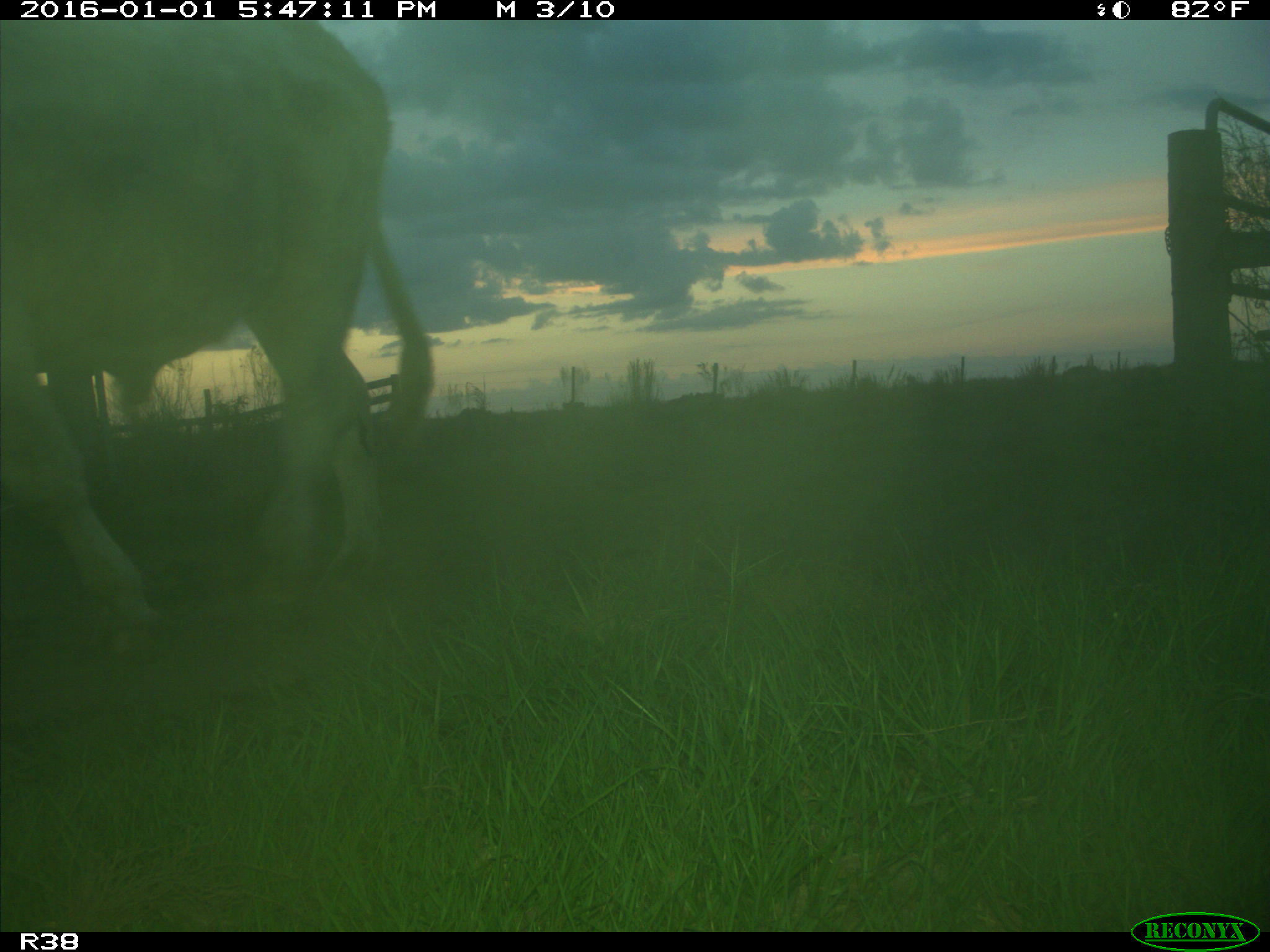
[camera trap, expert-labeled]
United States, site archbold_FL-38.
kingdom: Animalia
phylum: Chordata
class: Mammalia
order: Artiodactyla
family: Bovidae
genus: Bos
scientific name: Bos taurus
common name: domestic cow